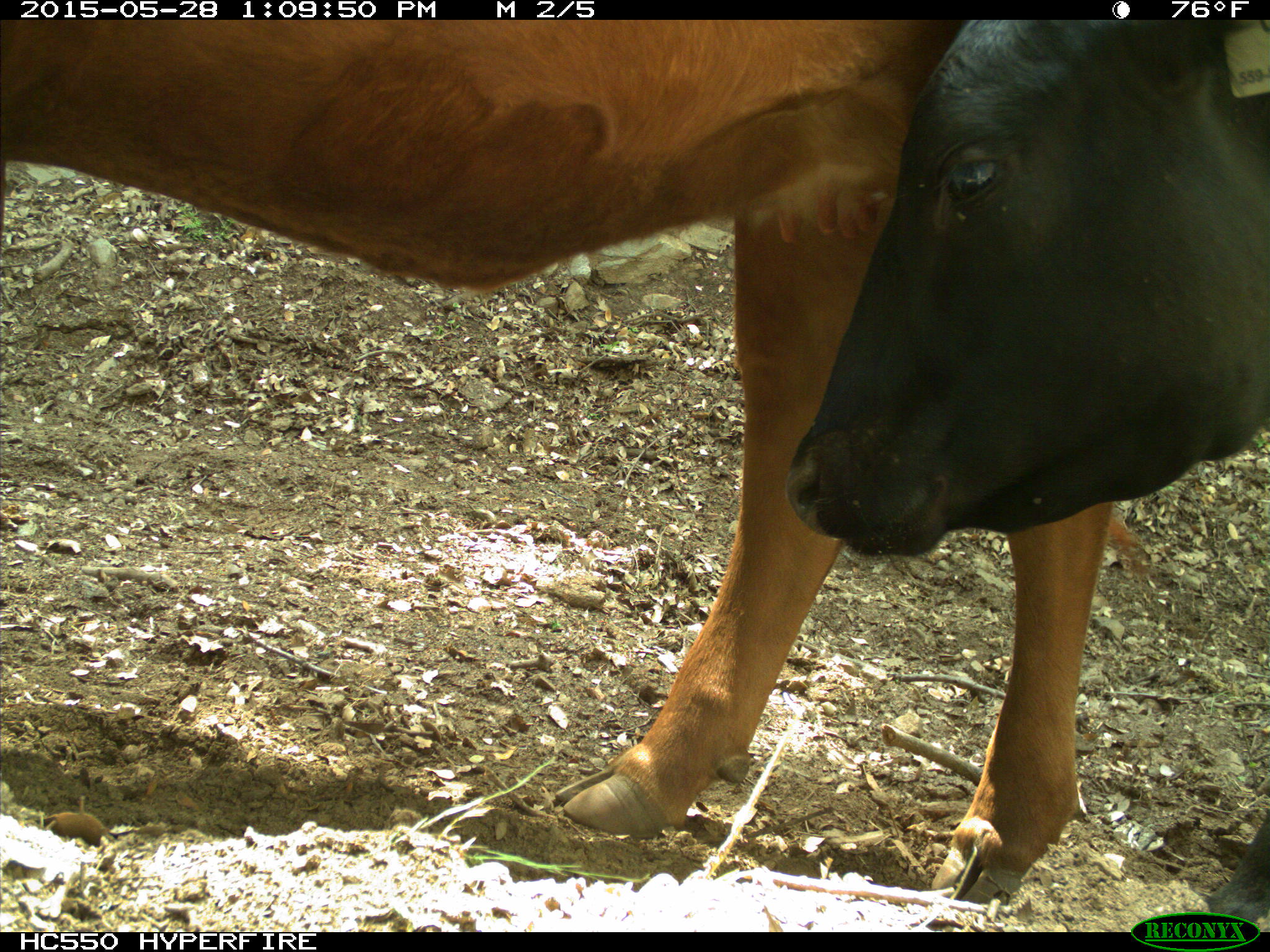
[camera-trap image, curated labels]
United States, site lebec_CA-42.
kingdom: Animalia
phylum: Chordata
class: Mammalia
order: Artiodactyla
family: Bovidae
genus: Bos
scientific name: Bos taurus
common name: domestic cow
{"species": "Bos taurus (domestic cow)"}